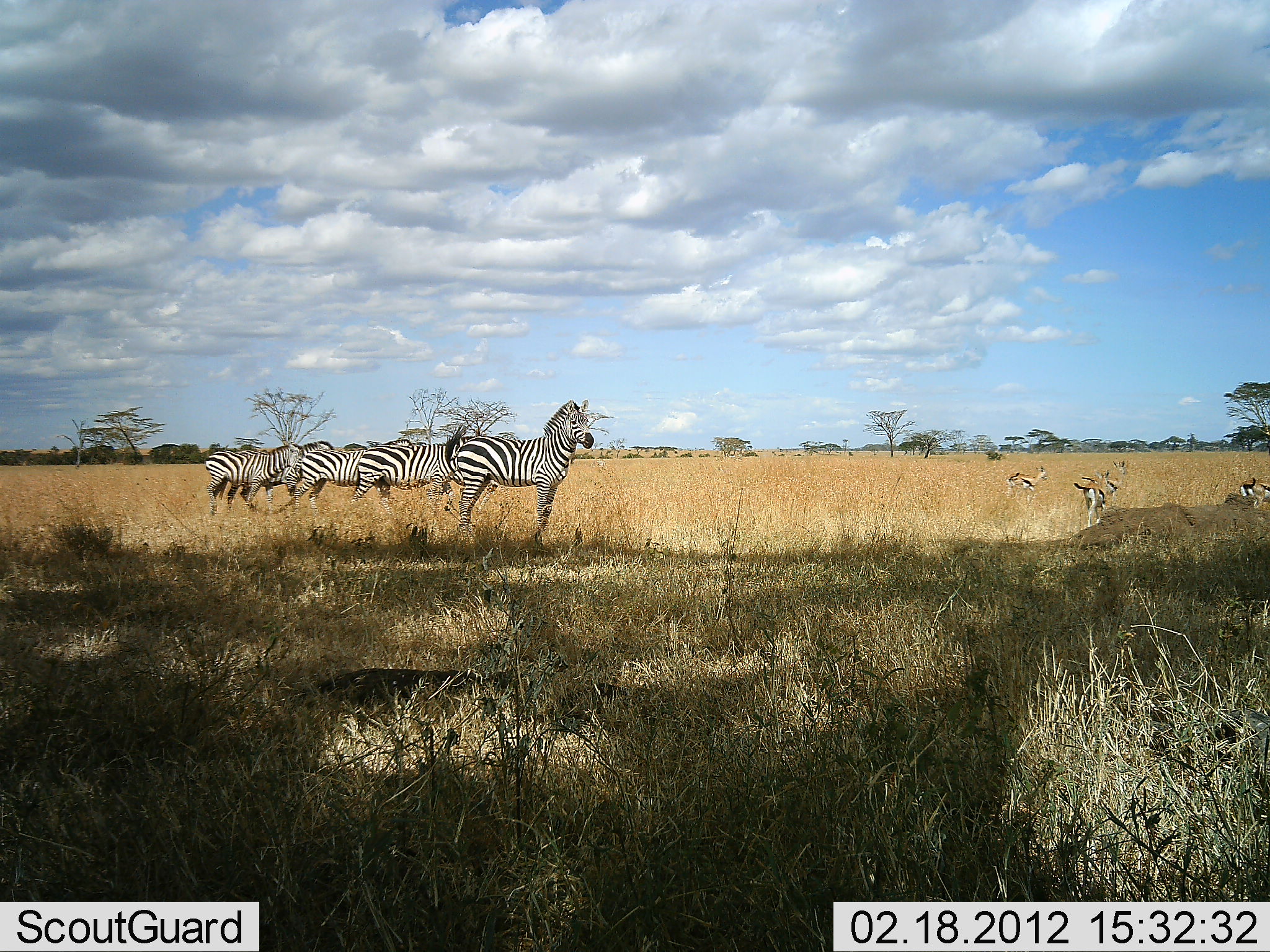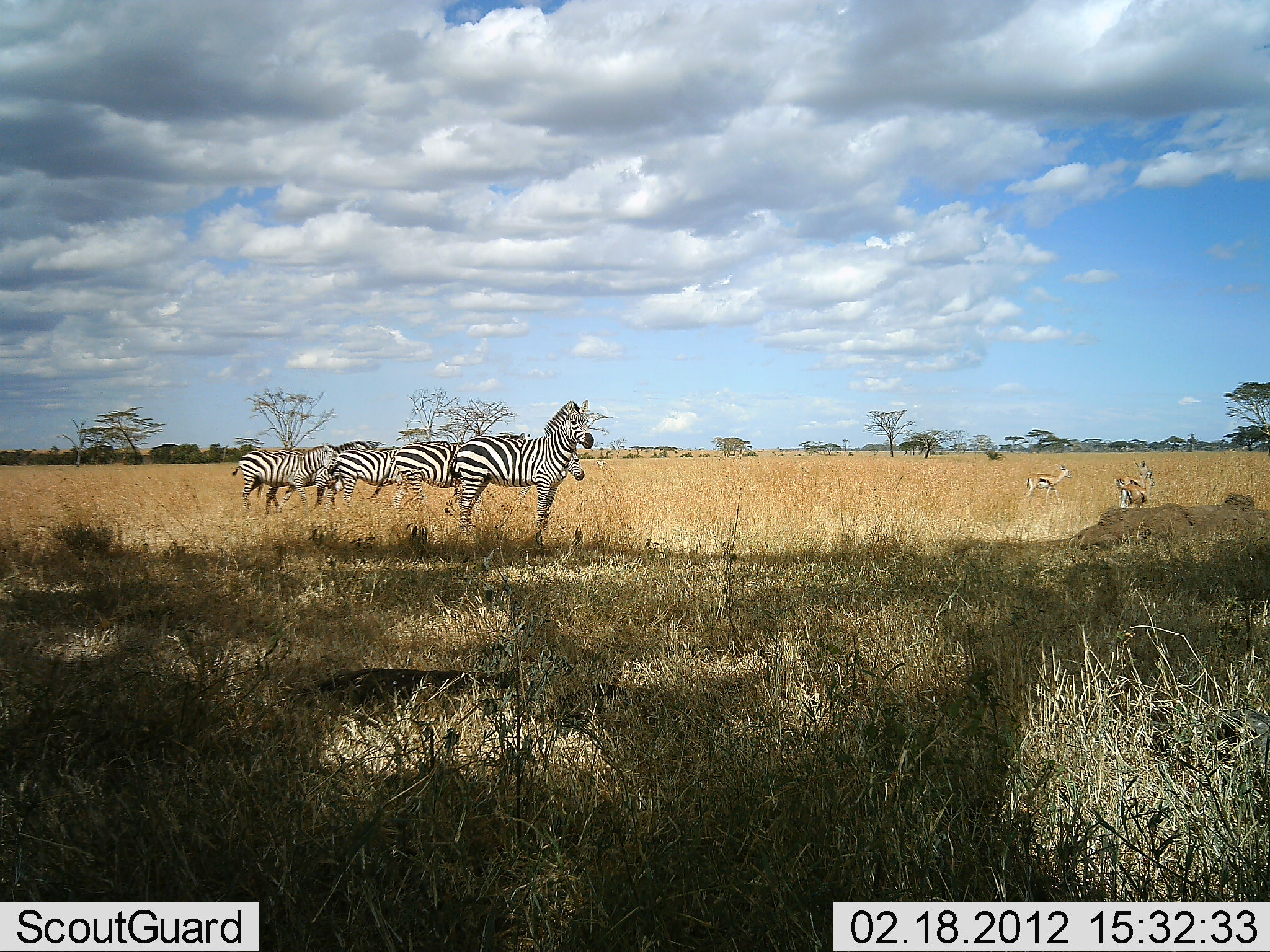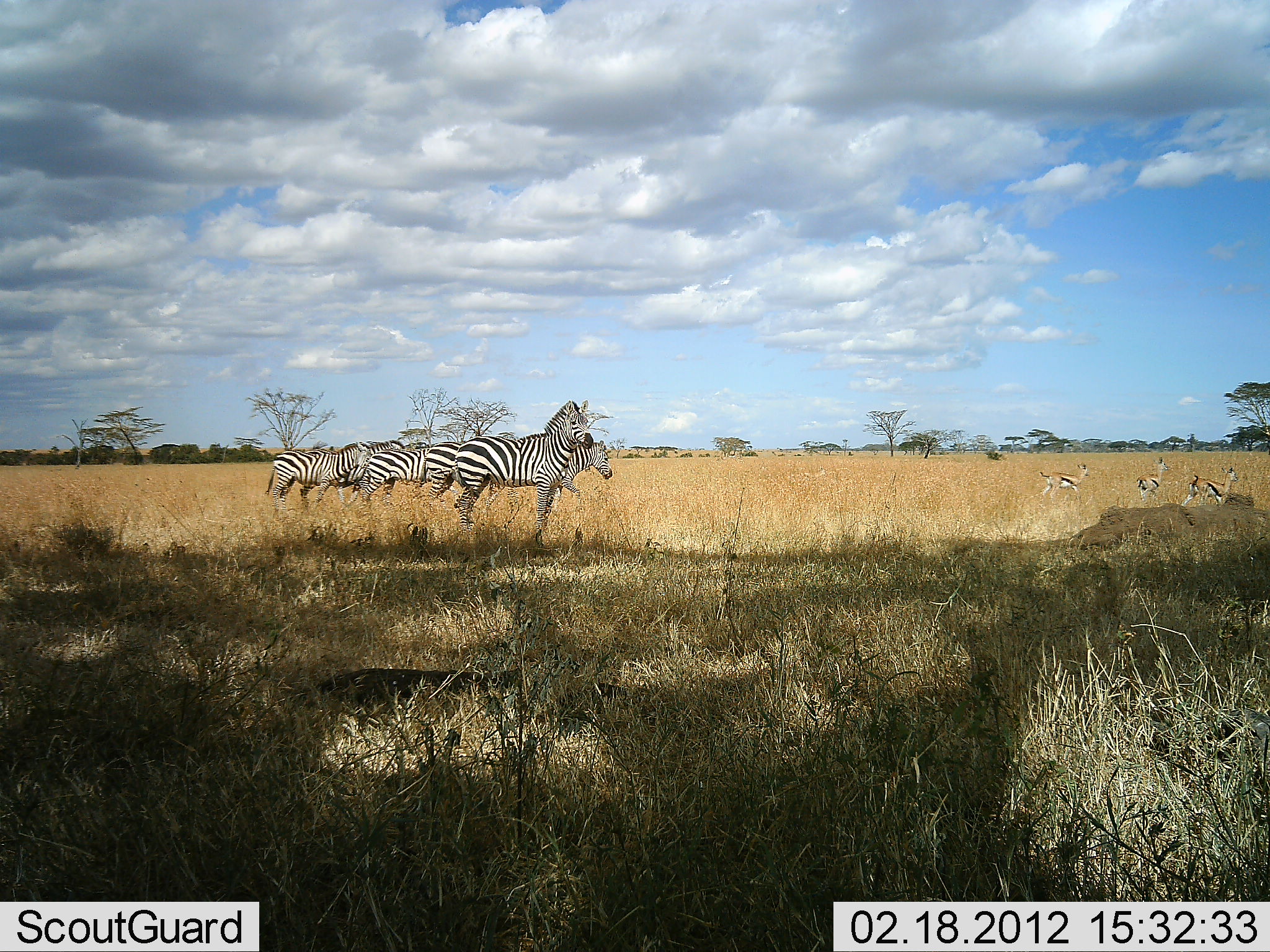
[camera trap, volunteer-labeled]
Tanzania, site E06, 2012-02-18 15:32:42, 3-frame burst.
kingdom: Animalia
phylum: Chordata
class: Mammalia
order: Artiodactyla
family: Bovidae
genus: Eudorcas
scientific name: Eudorcas thomsonii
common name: thomson's gazelle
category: gazellethomsons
Gazellethomsons (thomson's gazelle) (Eudorcas thomsonii), count 4. Behavior (volunteer vote fractions): standing 25%, resting 0%, moving 75%, interacting 0%. Young present (vote fraction): 0%. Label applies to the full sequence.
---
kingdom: Animalia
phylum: Chordata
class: Mammalia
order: Perissodactyla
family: Equidae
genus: Equus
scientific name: Equus quagga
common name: plains zebra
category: zebra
Zebra (plains zebra) (Equus quagga), count 5. Behavior (volunteer vote fractions): standing 73%, resting 0%, moving 68%, interacting 0%. Young present (vote fraction): 0%. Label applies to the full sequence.